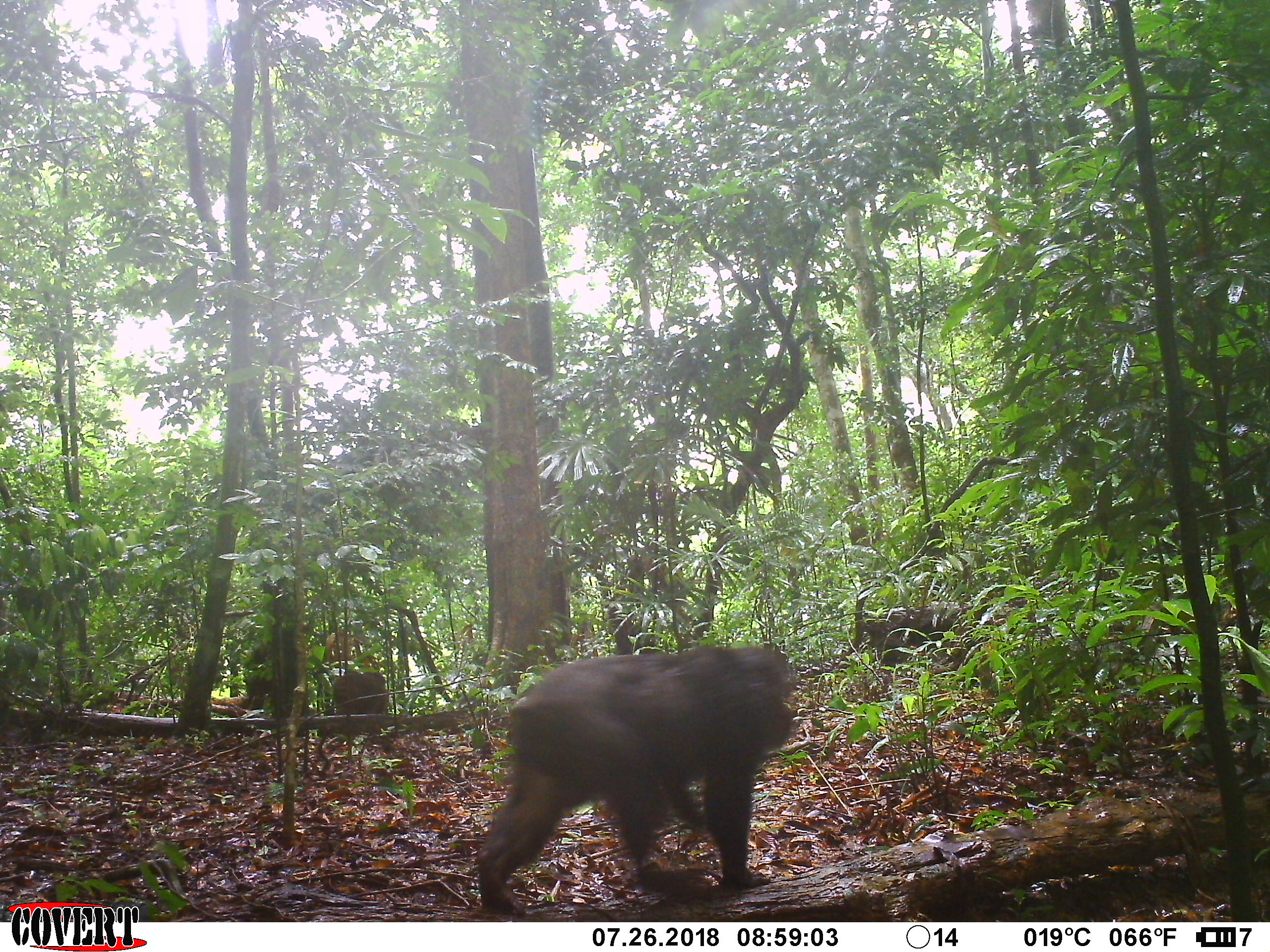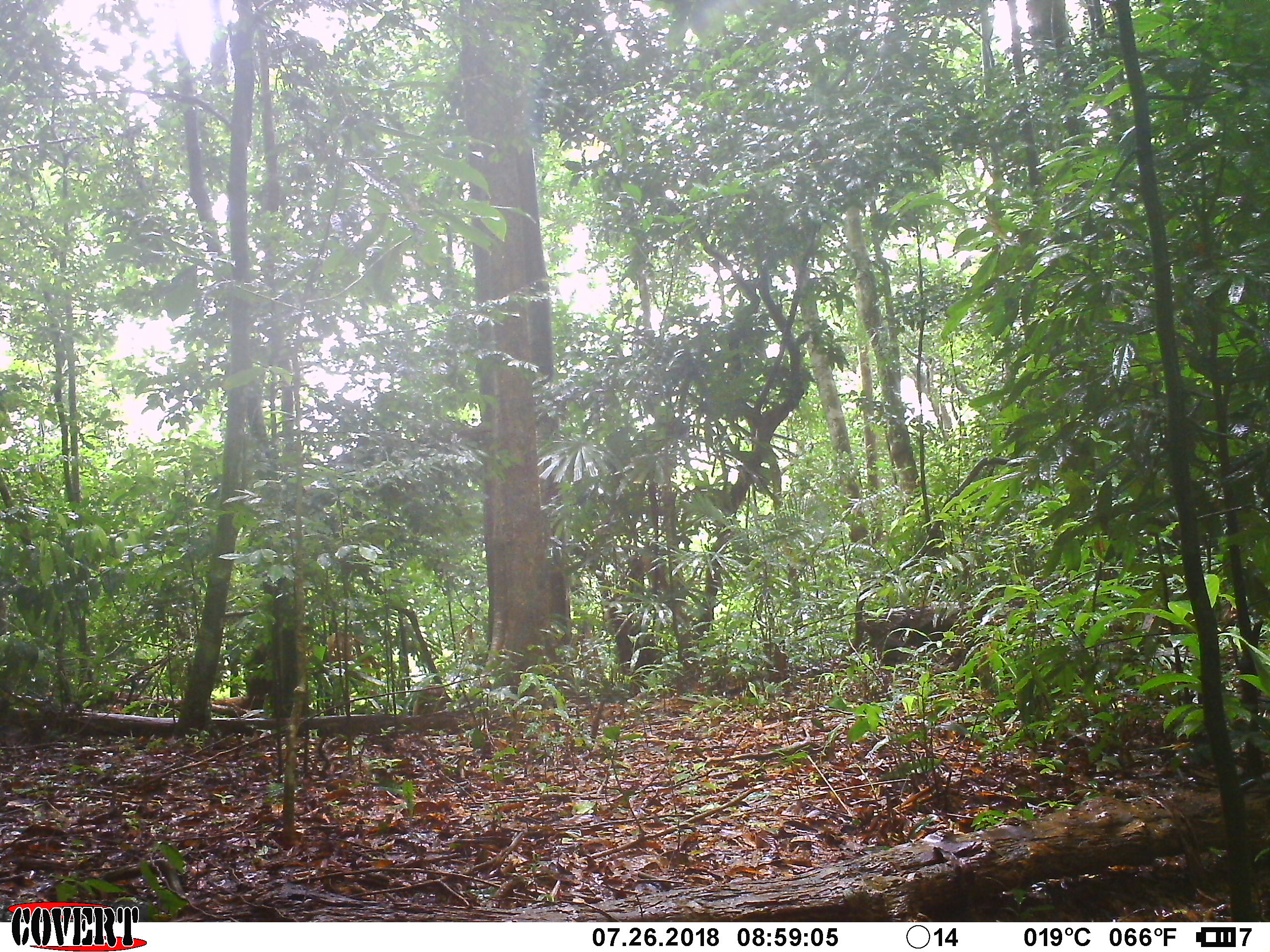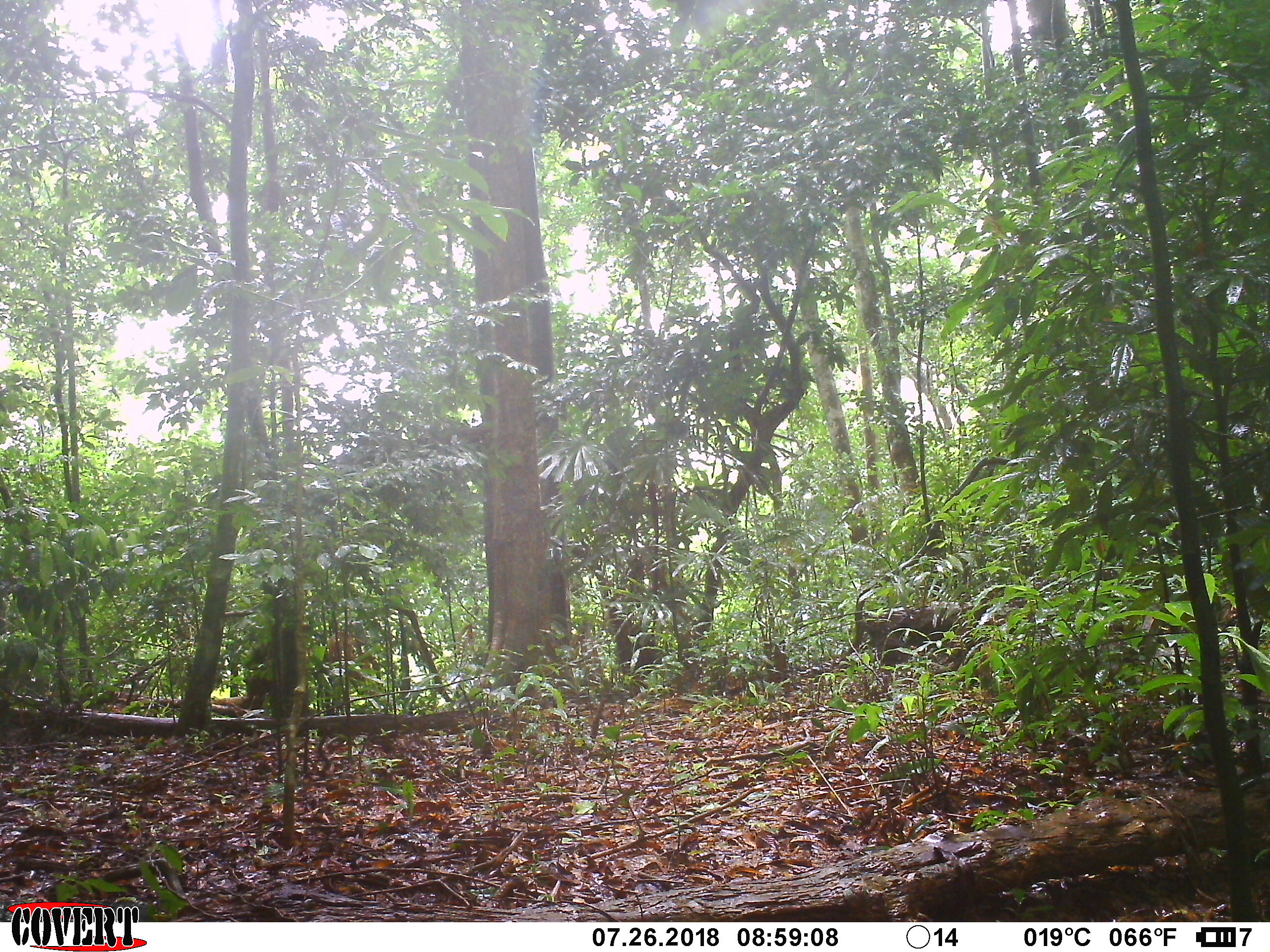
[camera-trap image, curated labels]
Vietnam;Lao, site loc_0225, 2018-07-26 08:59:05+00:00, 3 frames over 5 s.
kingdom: Animalia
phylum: Chordata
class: Mammalia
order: Primates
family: Cercopithecidae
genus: Macaca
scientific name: Macaca arctoides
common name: stump-tailed macaque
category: stump tailed macaque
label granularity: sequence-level